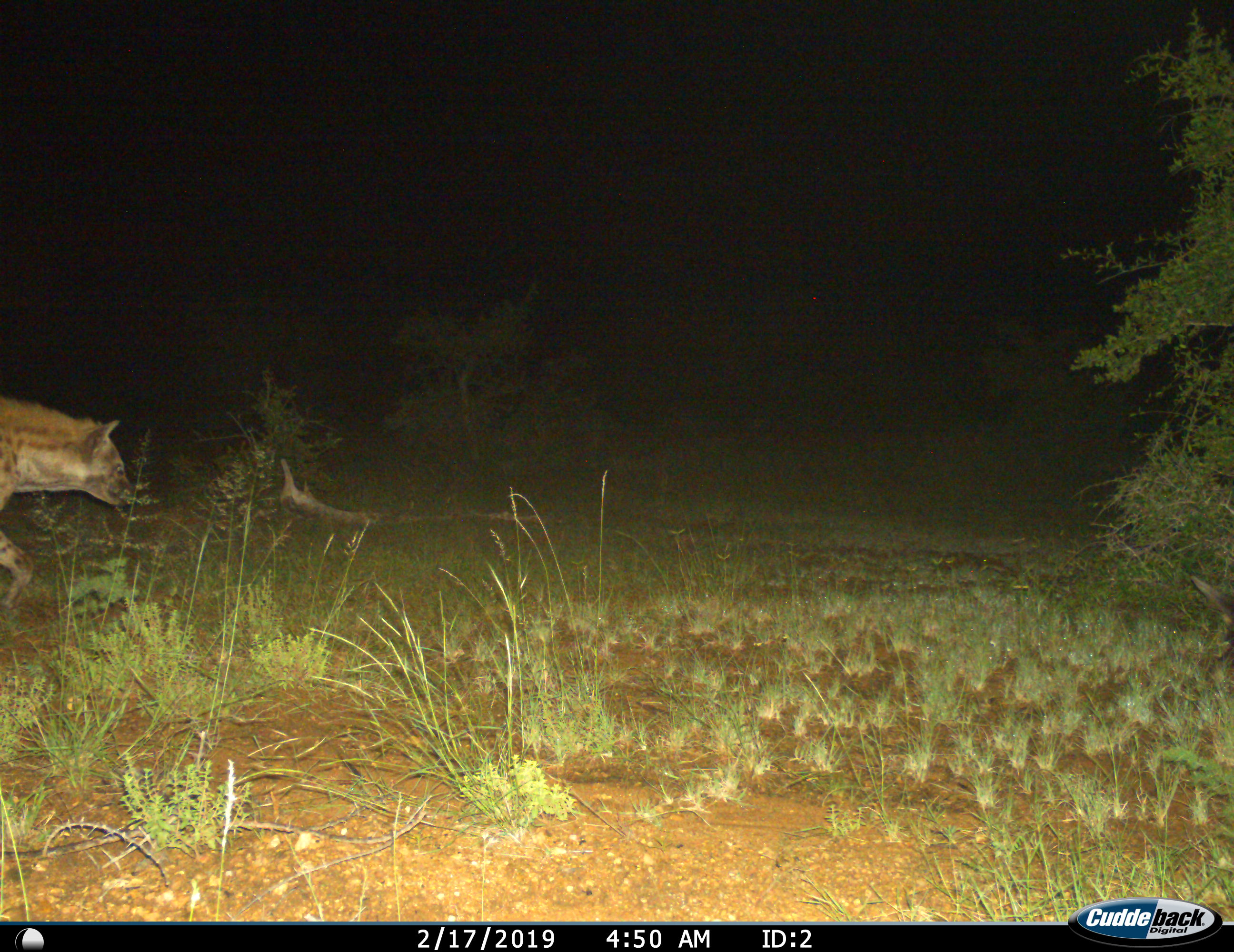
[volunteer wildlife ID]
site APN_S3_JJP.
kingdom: Animalia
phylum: Chordata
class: Mammalia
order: Carnivora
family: Hyaenidae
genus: Crocuta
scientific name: Crocuta crocuta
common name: spotted hyena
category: hyenaspotted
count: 1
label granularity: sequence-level